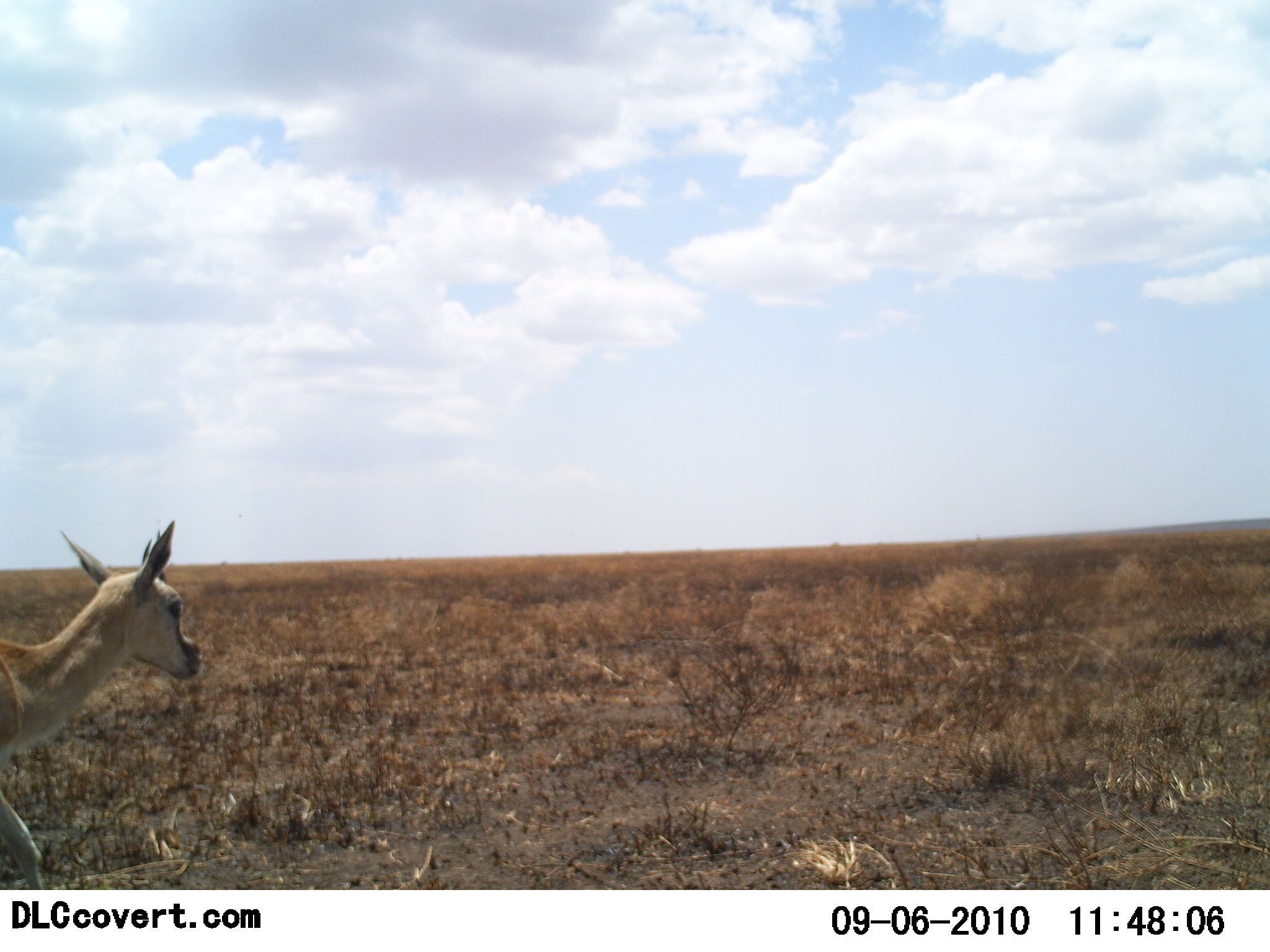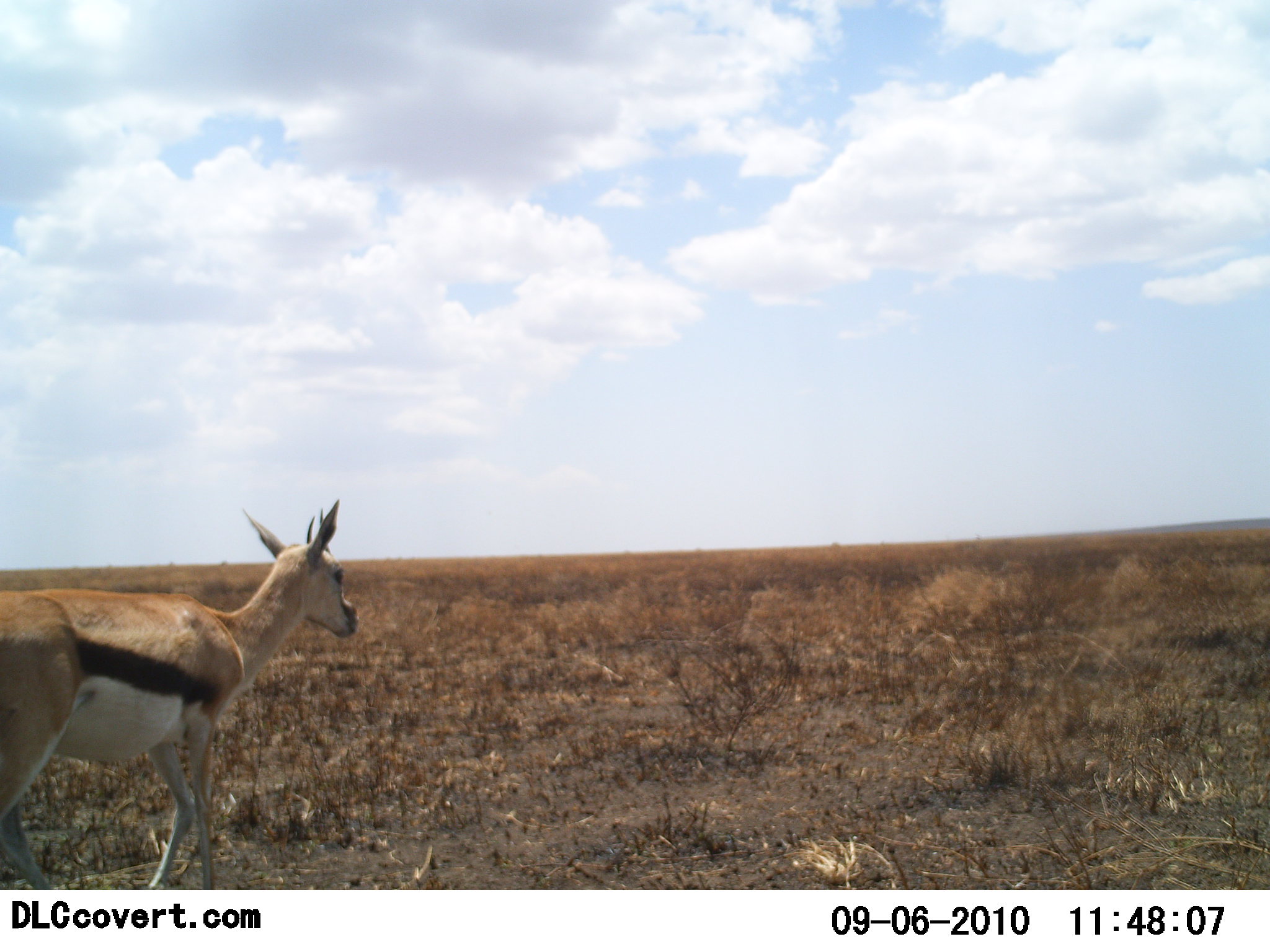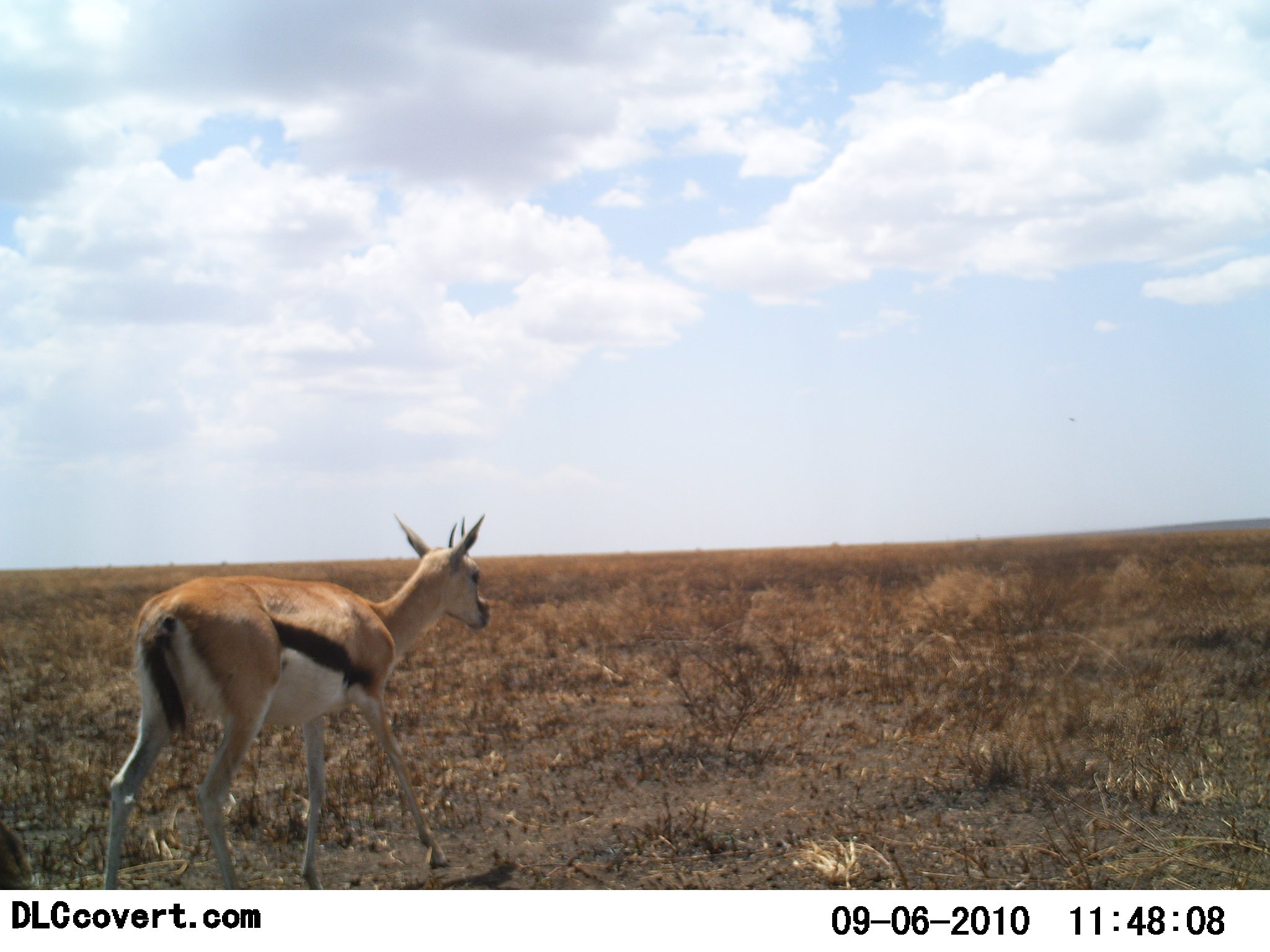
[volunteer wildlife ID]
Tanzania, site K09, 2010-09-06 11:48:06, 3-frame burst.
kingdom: Animalia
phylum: Chordata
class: Mammalia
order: Artiodactyla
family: Bovidae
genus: Eudorcas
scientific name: Eudorcas thomsonii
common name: thomson's gazelle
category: gazellethomsons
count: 1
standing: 15%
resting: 0%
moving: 85%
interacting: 0%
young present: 0%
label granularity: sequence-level